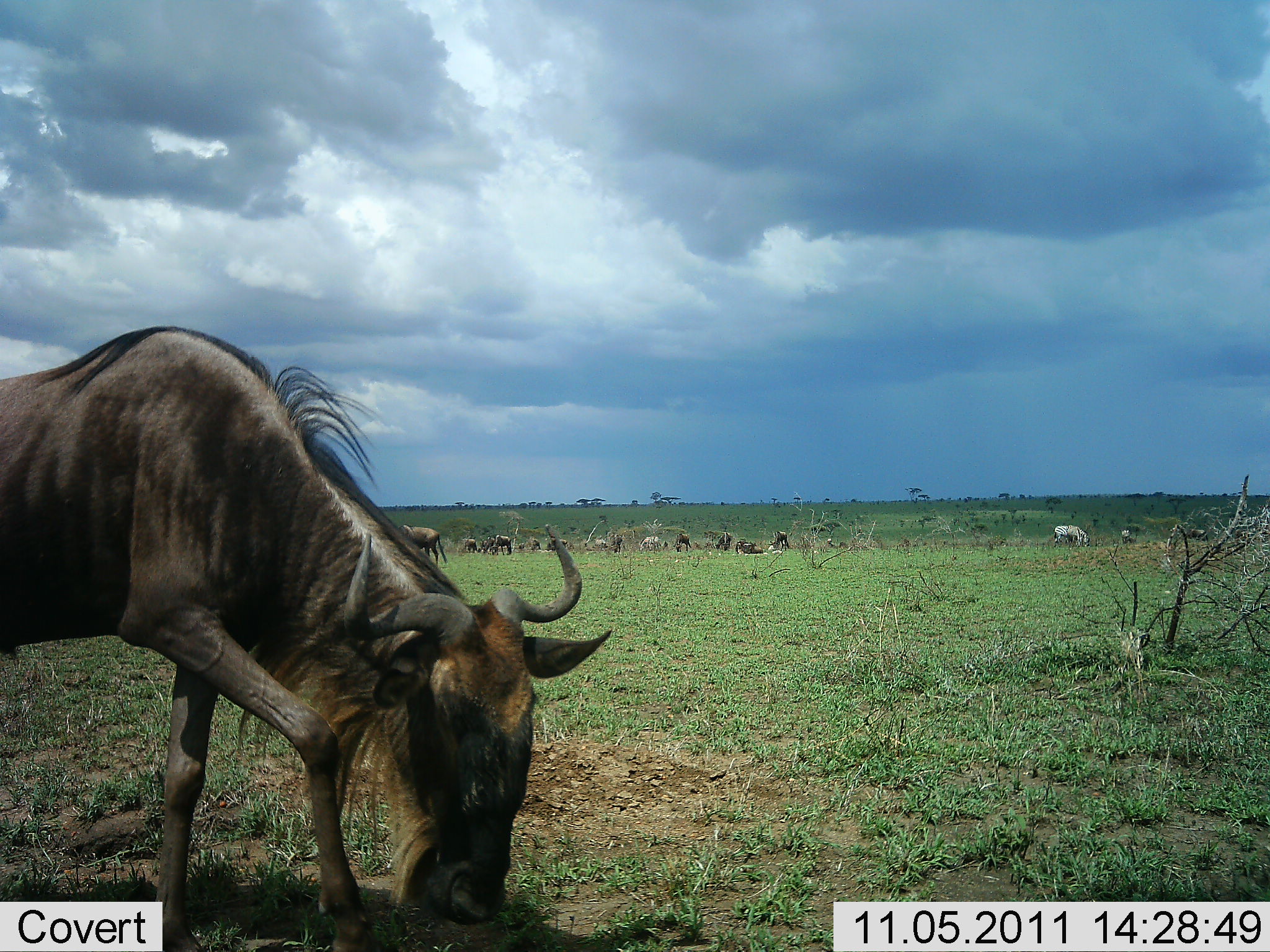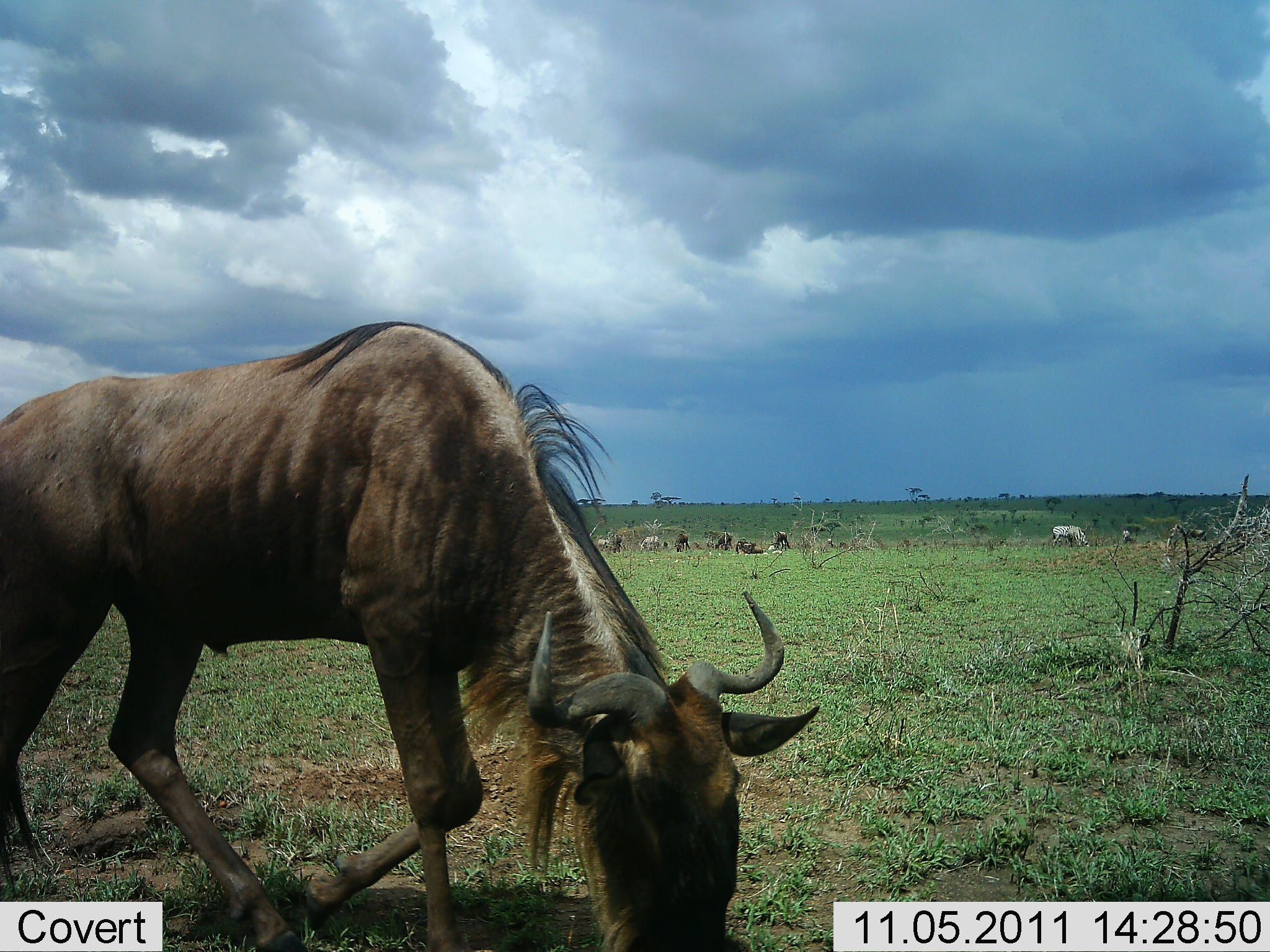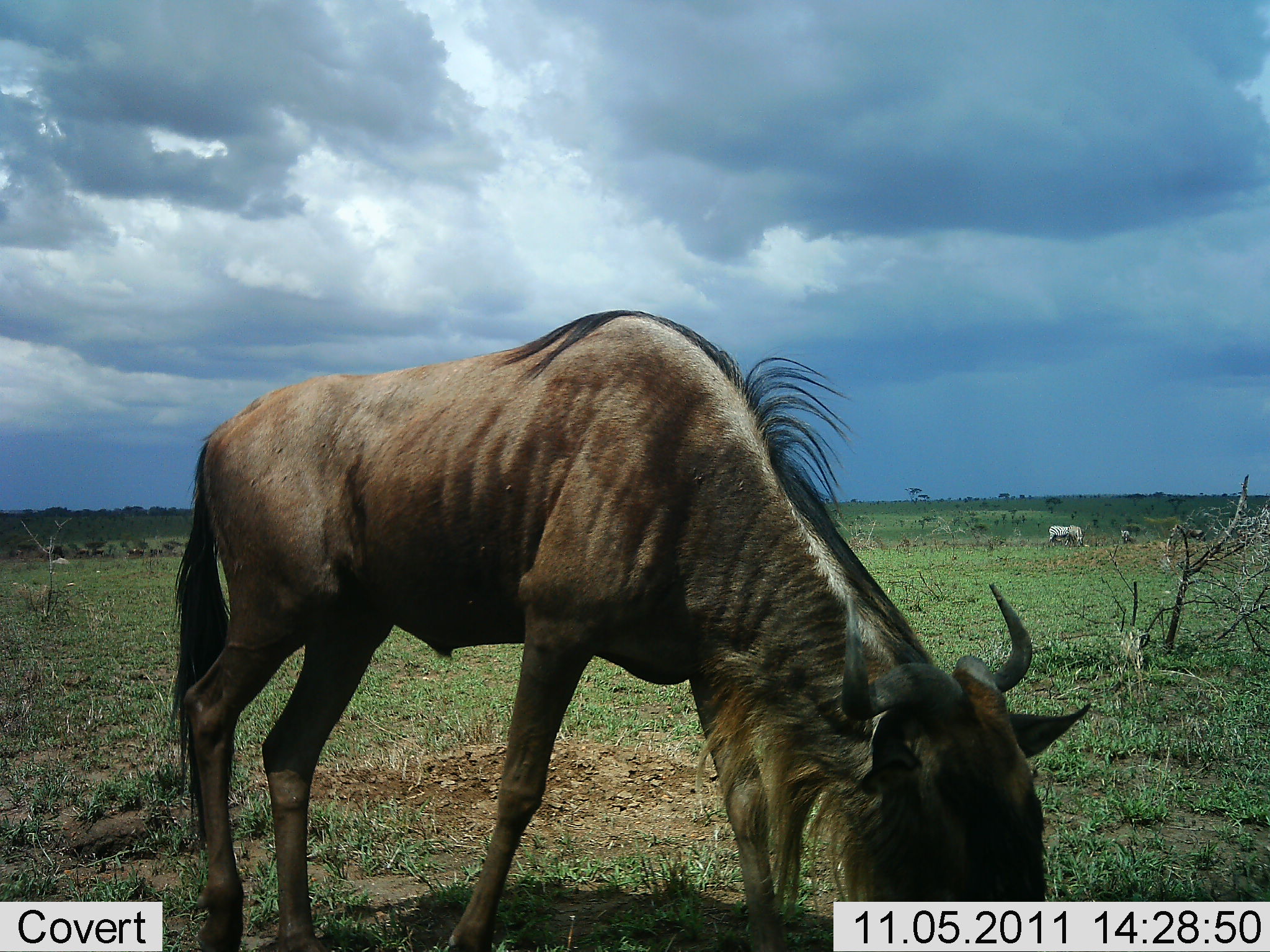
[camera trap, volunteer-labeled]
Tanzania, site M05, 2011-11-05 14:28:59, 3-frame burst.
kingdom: Animalia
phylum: Chordata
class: Mammalia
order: Artiodactyla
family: Bovidae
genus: Connochaetes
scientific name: Connochaetes taurinus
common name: blue wildebeest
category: wildebeest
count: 11-50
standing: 61%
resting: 6%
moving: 28%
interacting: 0%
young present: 0%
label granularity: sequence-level